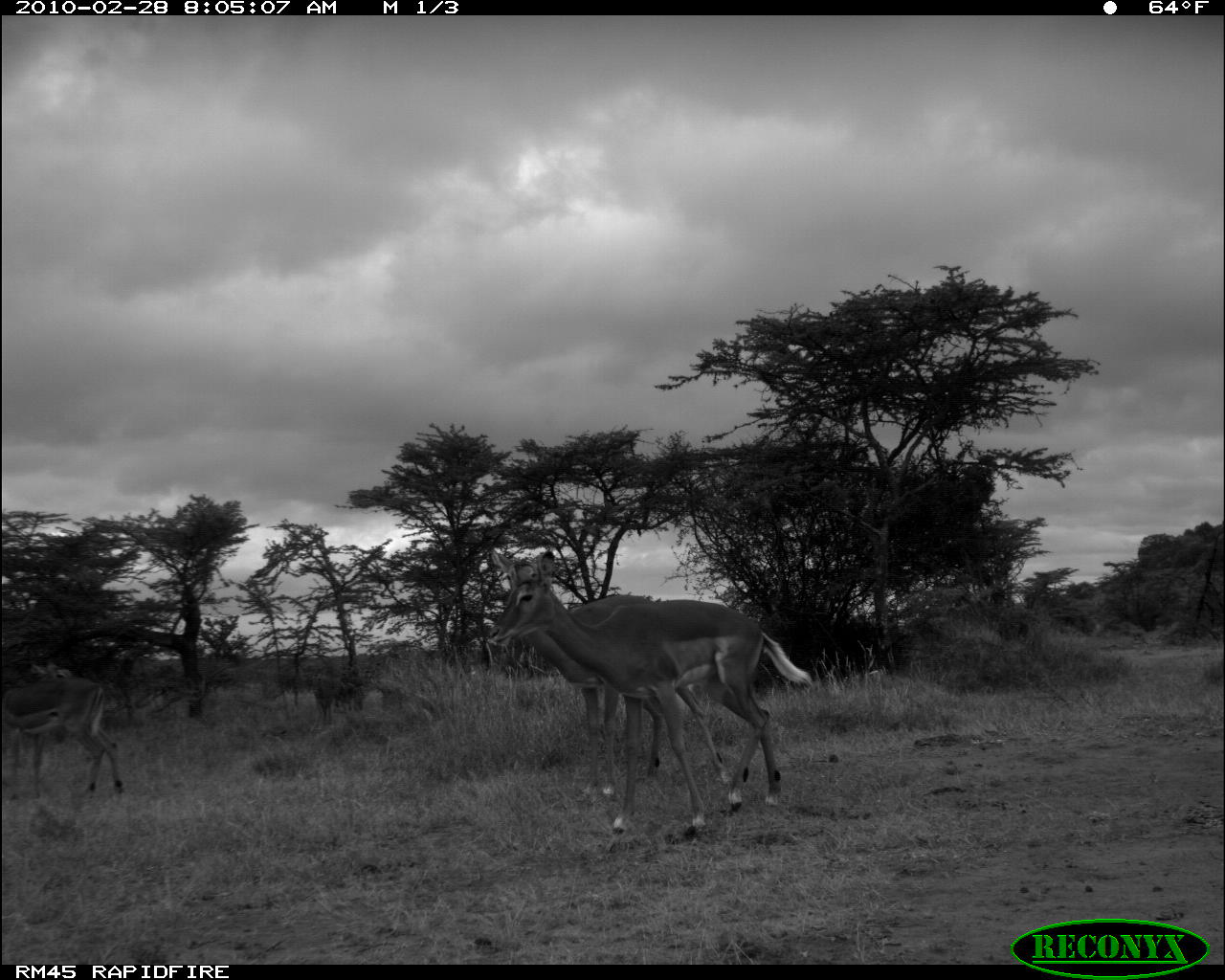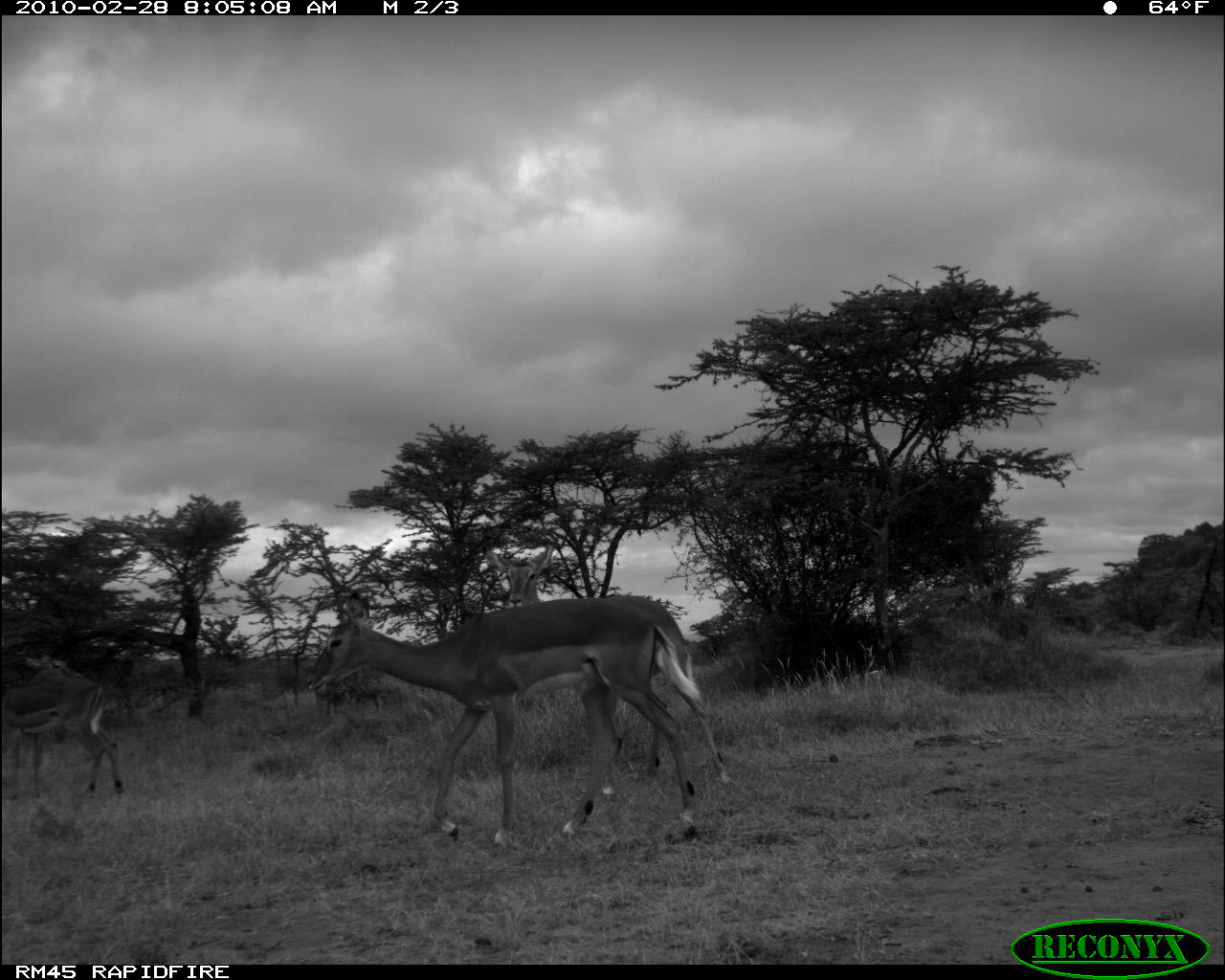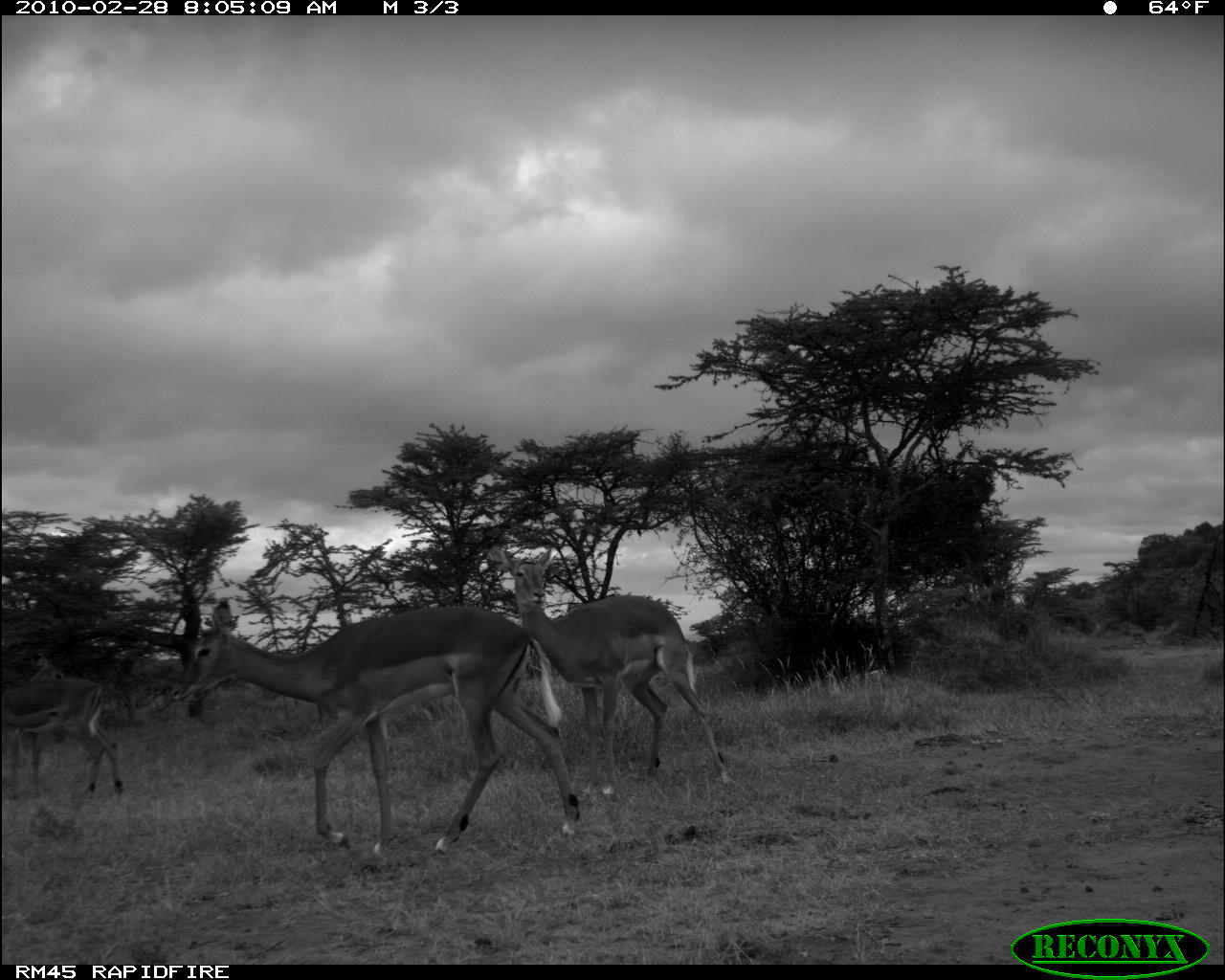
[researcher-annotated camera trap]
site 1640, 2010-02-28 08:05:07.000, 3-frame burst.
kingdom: Animalia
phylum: Chordata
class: Mammalia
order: Artiodactyla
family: Bovidae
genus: Aepyceros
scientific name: Aepyceros melampus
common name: impala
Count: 5.